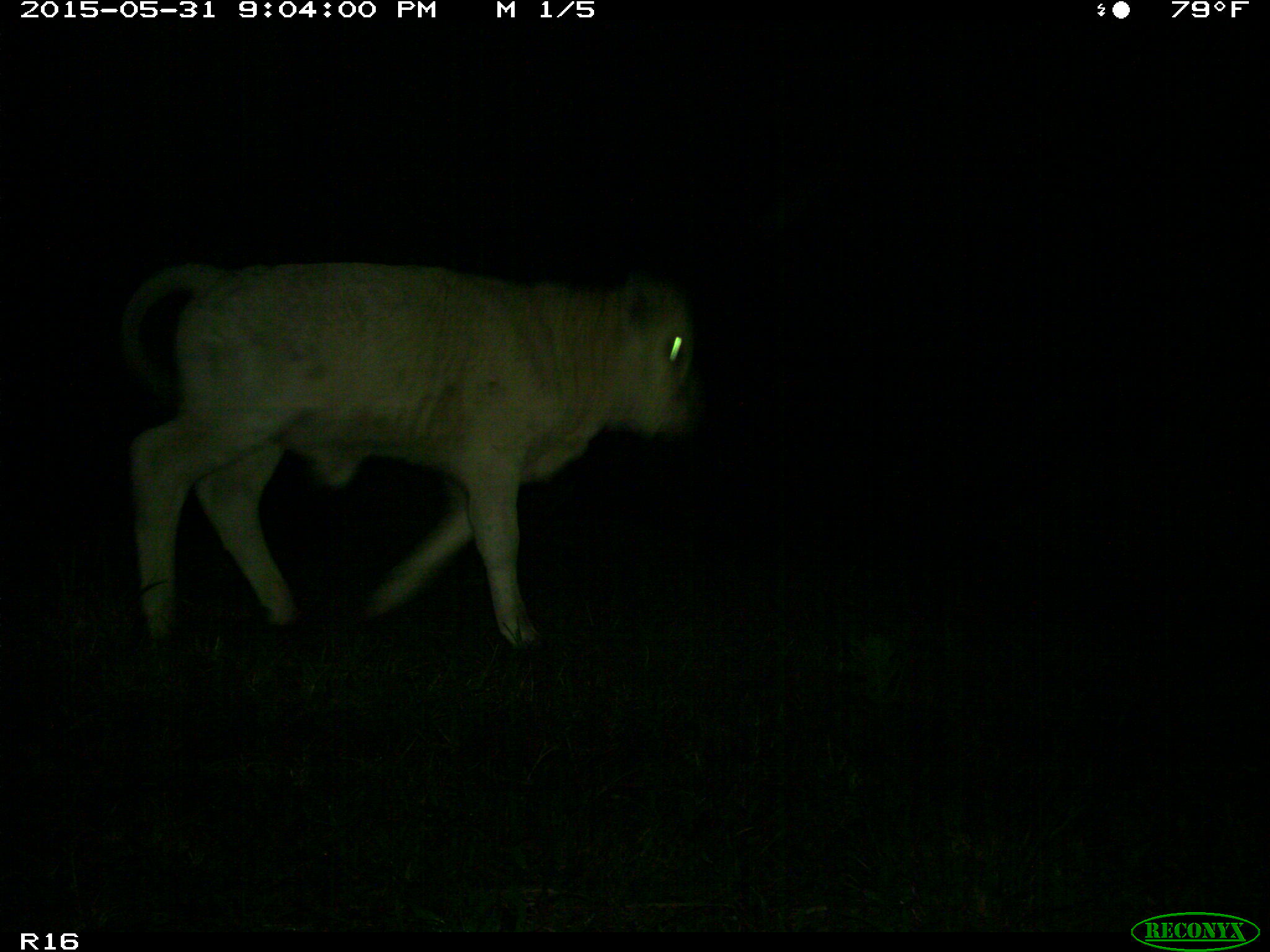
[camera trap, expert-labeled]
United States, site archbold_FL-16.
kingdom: Animalia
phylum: Chordata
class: Mammalia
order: Artiodactyla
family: Bovidae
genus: Bos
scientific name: Bos taurus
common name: domestic cow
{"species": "Bos taurus (domestic cow)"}